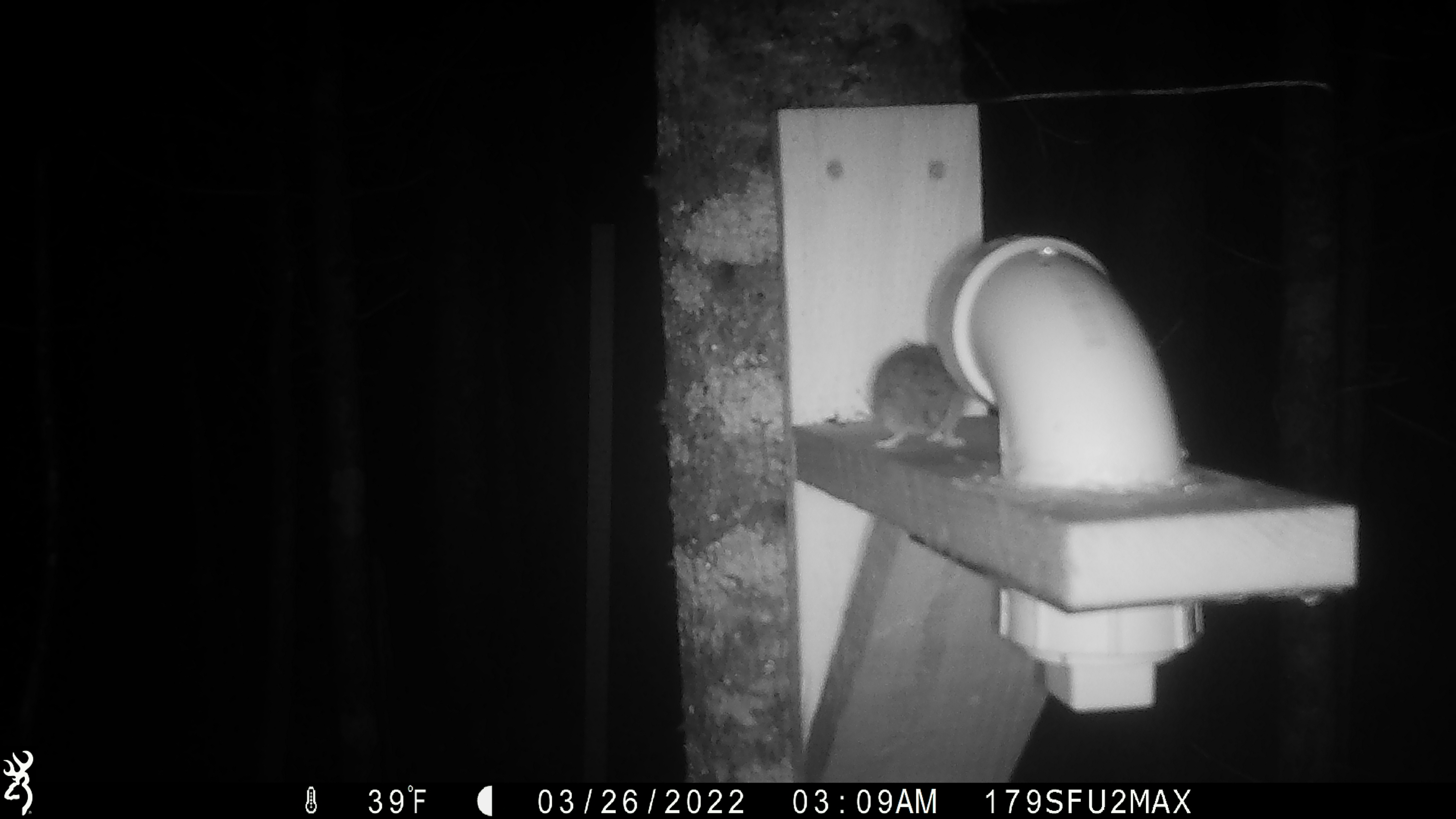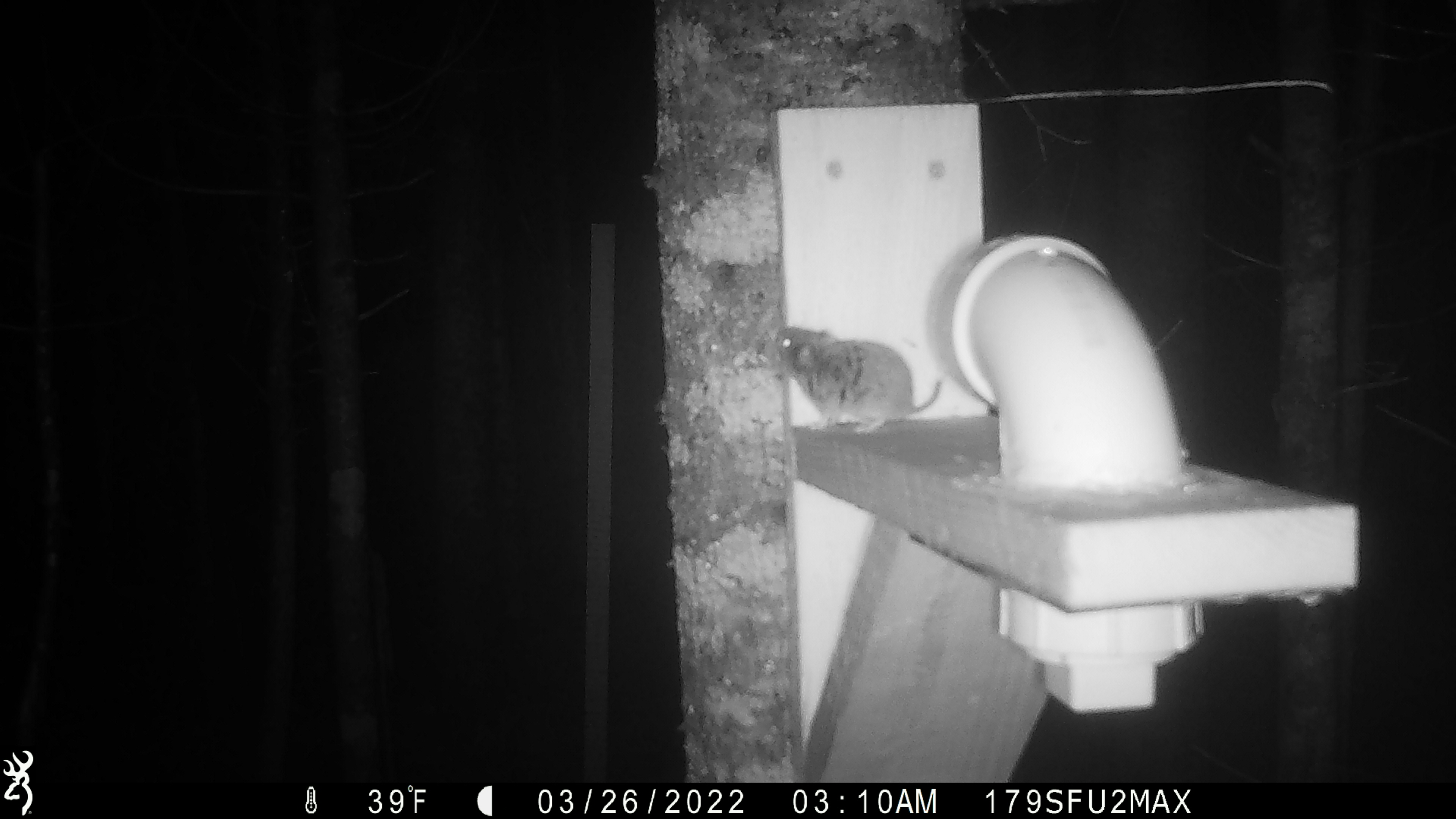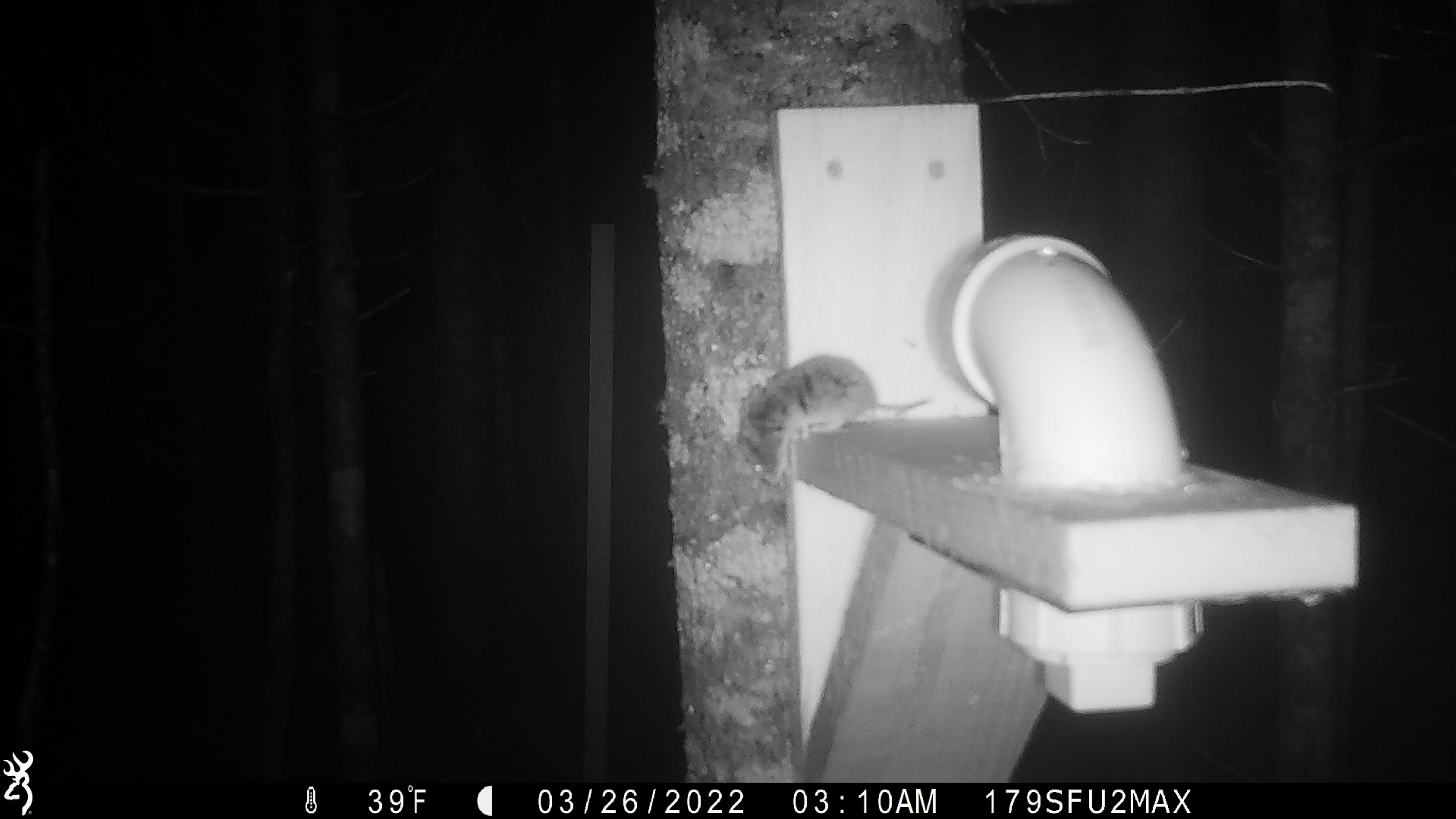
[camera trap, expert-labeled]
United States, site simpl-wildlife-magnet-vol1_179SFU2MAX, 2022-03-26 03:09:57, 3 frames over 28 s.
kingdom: Animalia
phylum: Chordata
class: Mammalia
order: Rodentia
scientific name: Rodentia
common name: mouse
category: mouse sp.